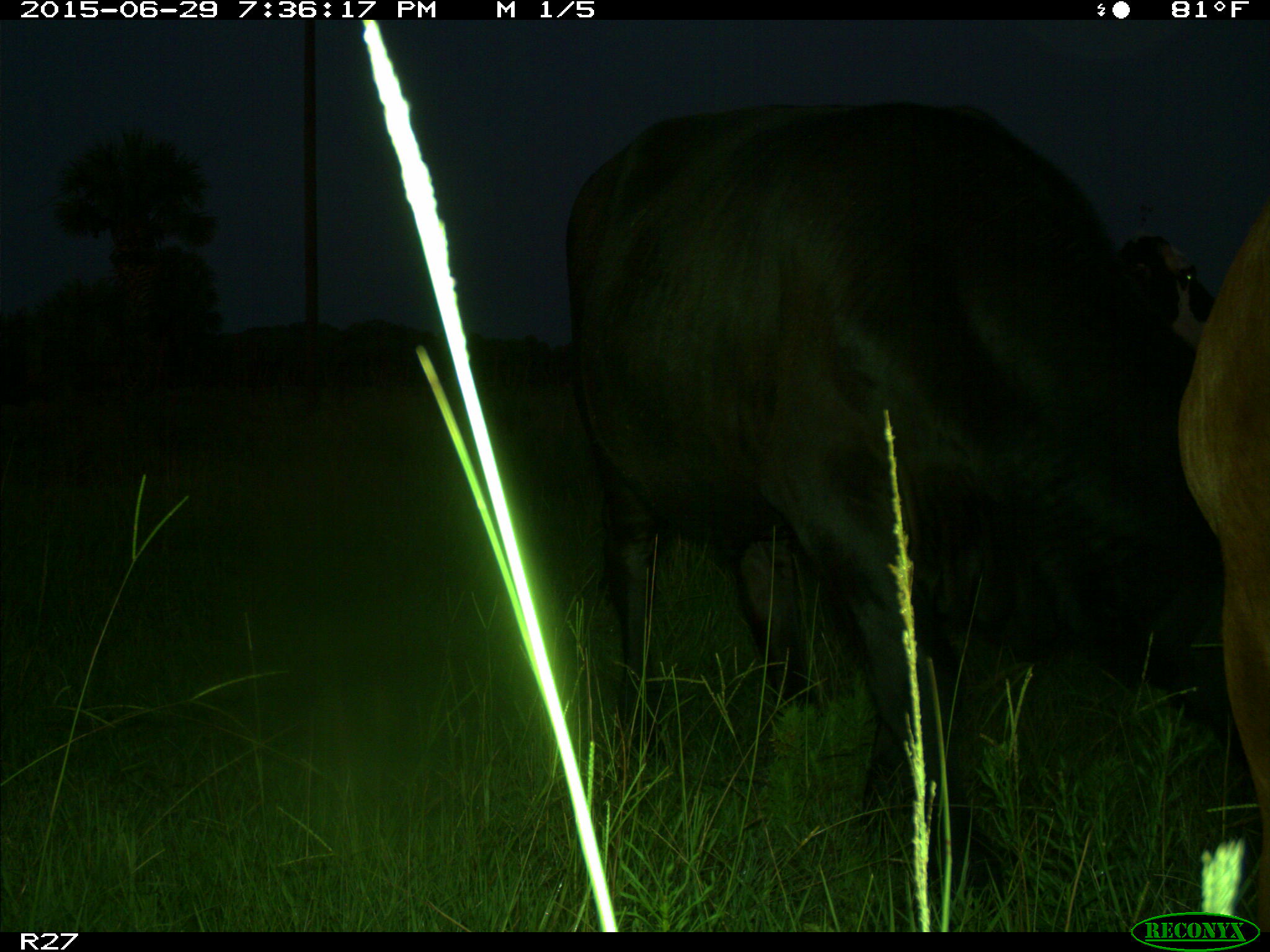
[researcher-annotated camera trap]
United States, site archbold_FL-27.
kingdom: Animalia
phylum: Chordata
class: Mammalia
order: Artiodactyla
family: Bovidae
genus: Bos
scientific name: Bos taurus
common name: domestic cow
Bos taurus (domestic cow).